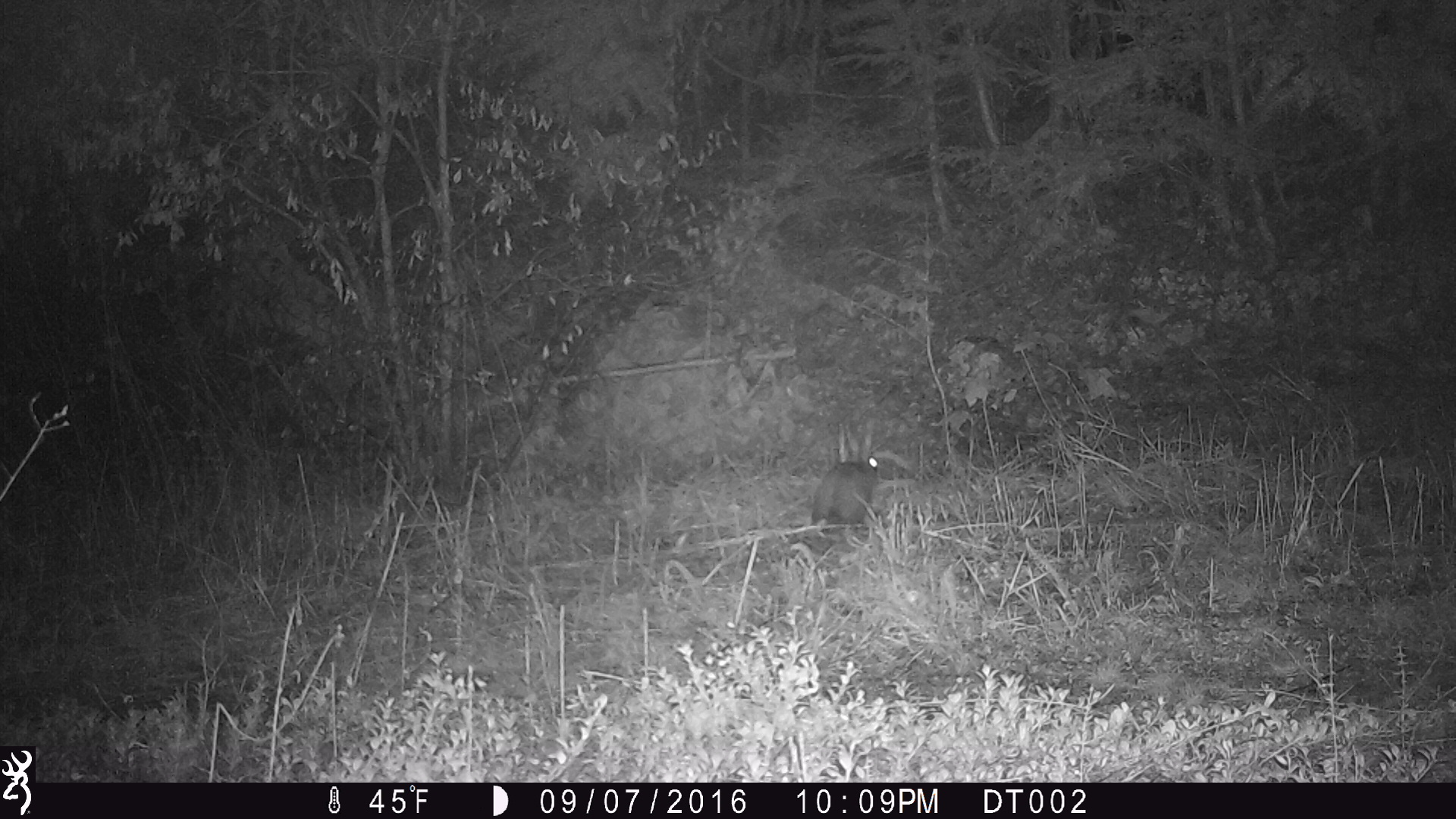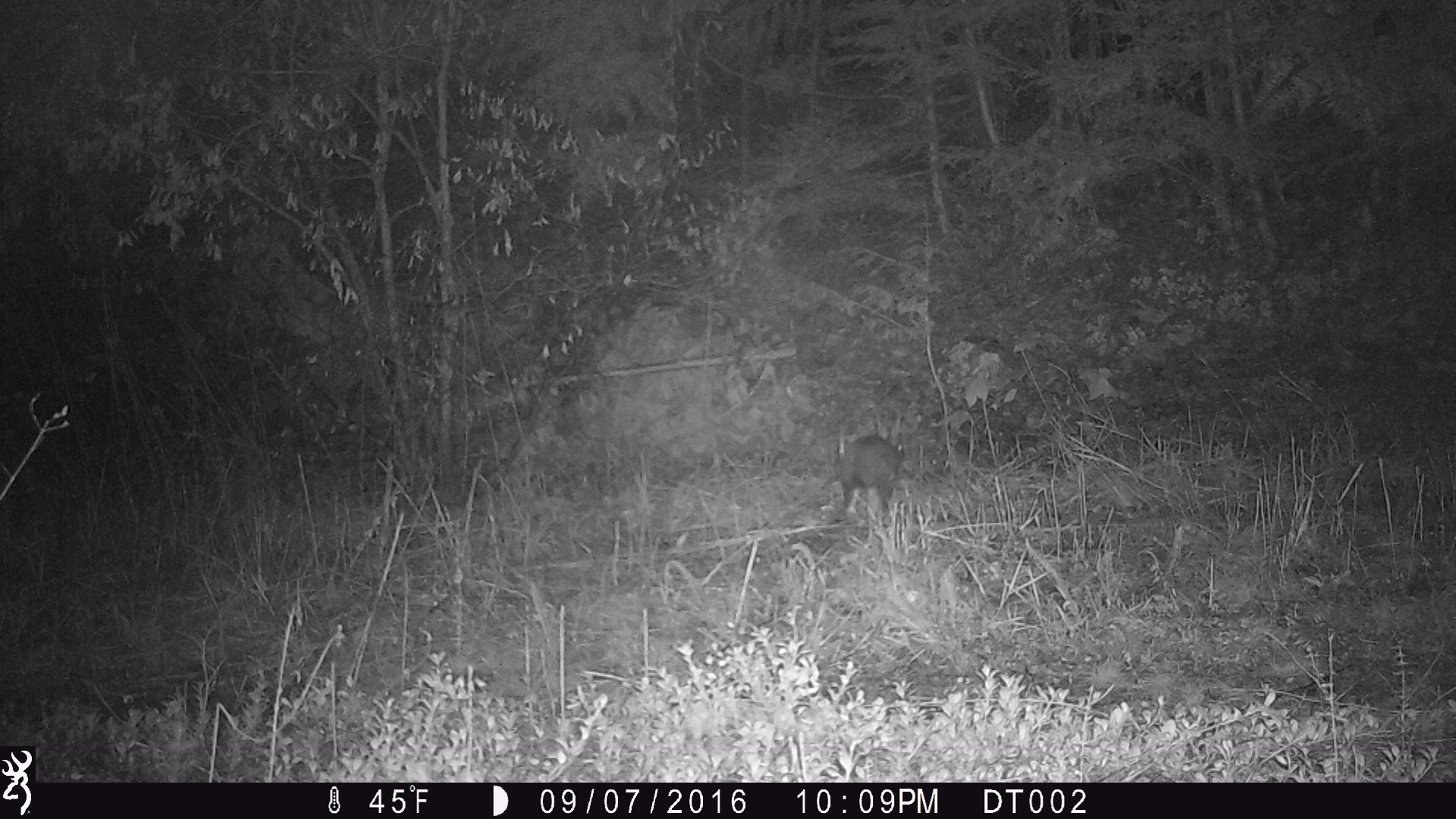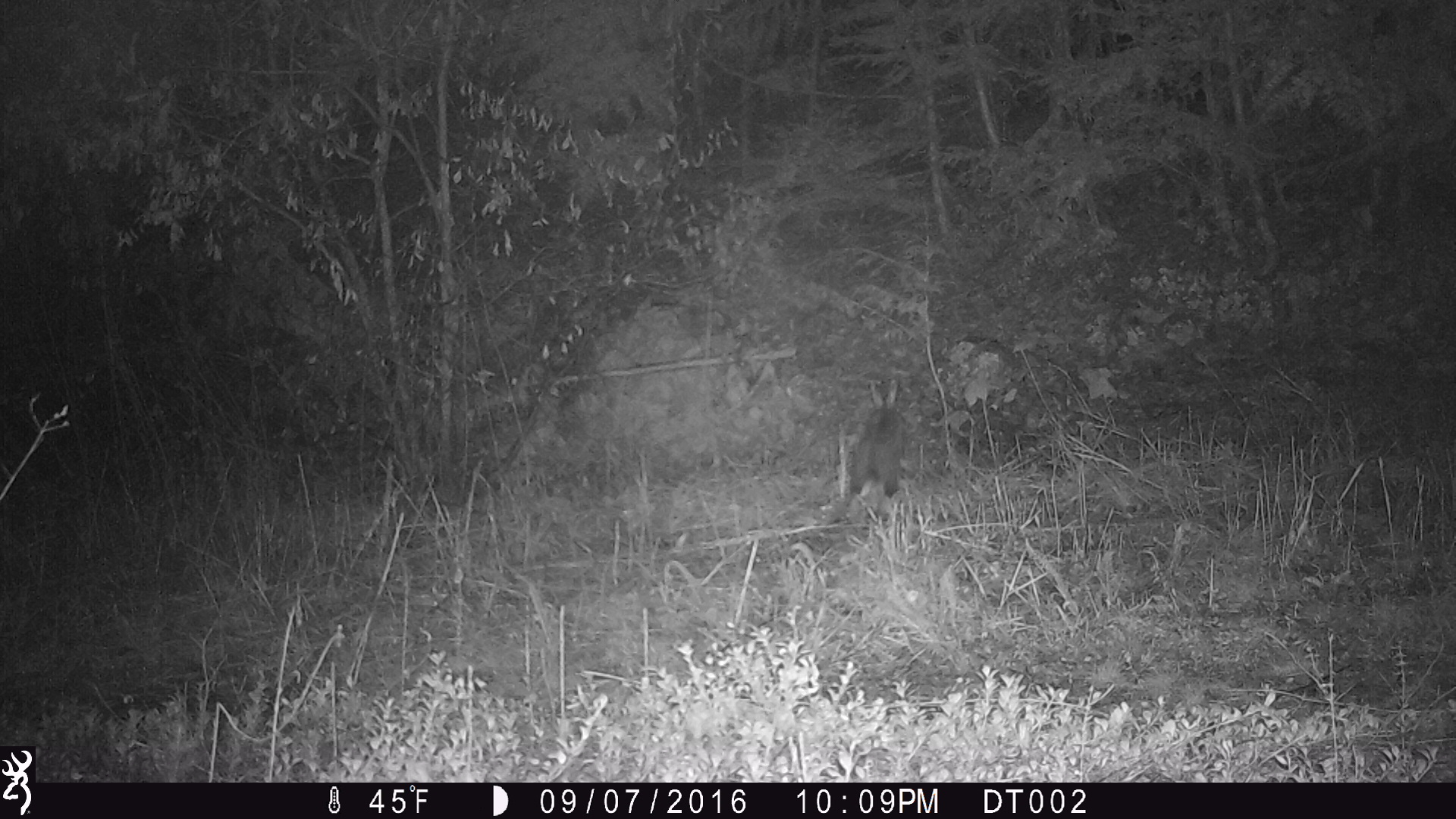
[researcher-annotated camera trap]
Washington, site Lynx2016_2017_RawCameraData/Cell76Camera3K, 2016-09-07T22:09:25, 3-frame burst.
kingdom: Animalia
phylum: Chordata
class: Mammalia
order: Lagomorpha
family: Leporidae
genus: Lepus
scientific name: Lepus americanus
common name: snowshoe hare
Lepus americanus (snowshoe hare). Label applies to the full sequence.